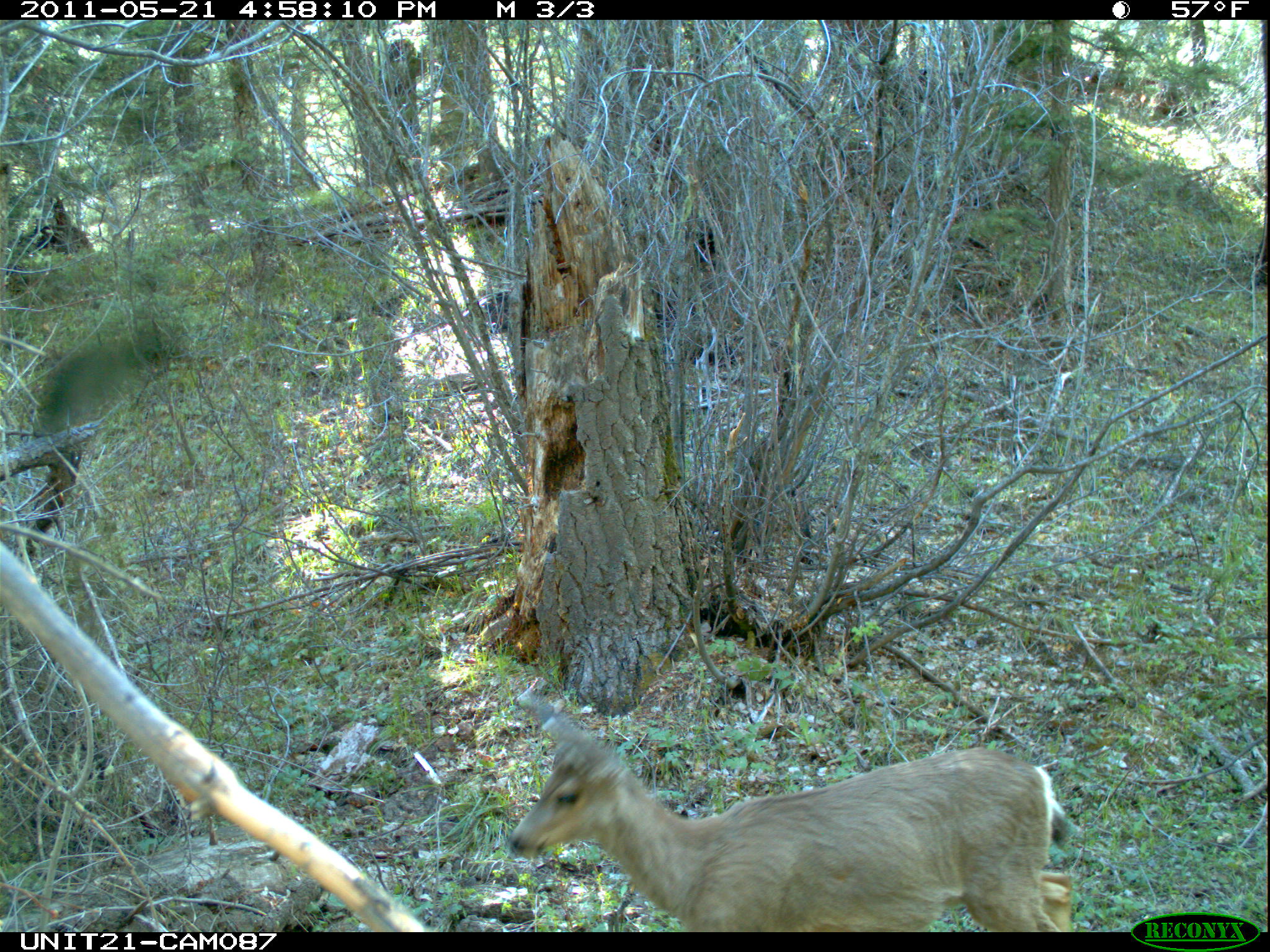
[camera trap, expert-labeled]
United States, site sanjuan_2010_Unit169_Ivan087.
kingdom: Animalia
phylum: Chordata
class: Mammalia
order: Artiodactyla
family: Cervidae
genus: Odocoileus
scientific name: Odocoileus hemionus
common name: mule deer